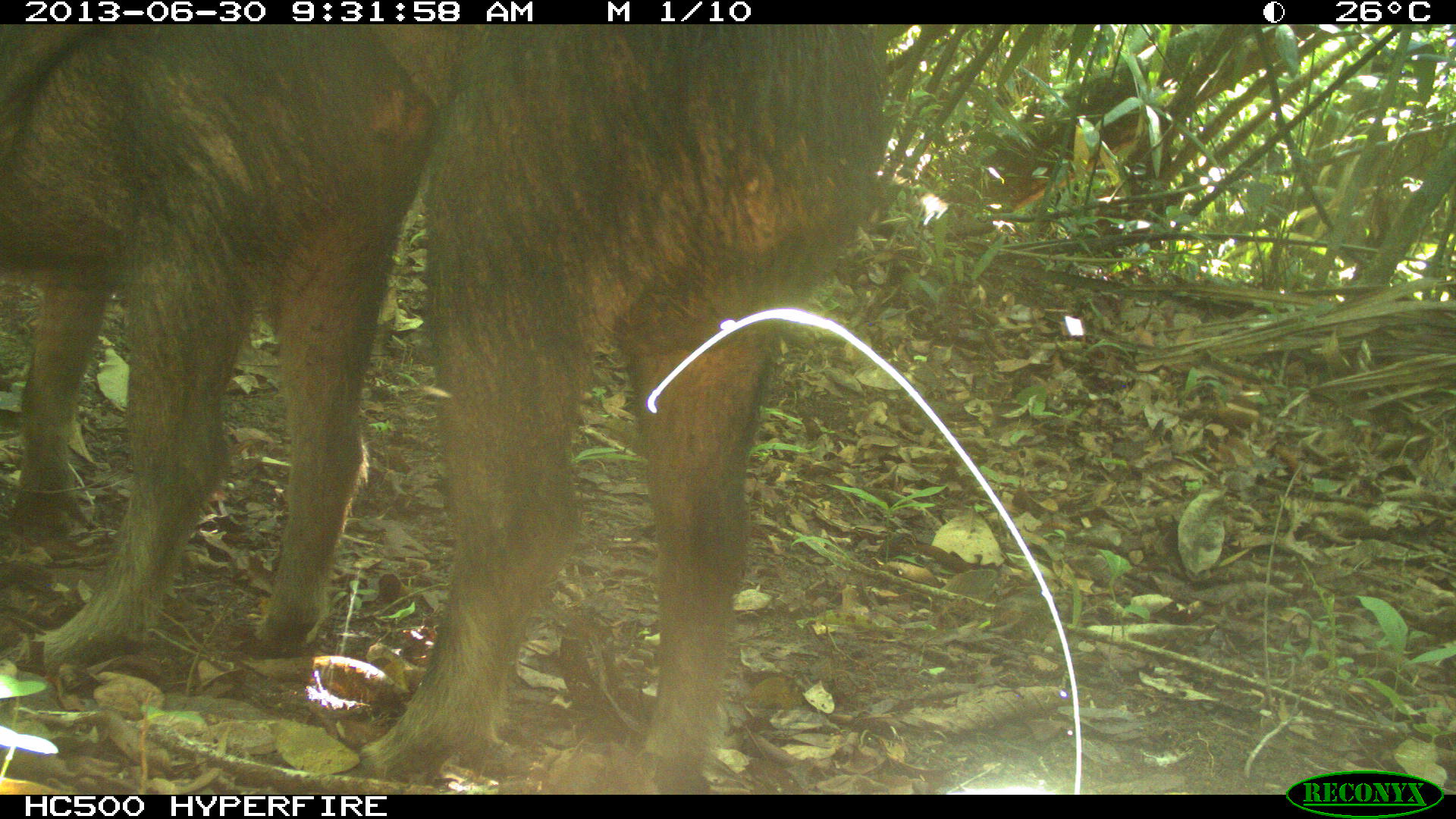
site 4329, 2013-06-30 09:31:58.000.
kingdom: Animalia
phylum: Chordata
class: Mammalia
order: Artiodactyla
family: Tayassuidae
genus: Tayassu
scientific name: Tayassu pecari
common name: white-lipped peccary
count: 3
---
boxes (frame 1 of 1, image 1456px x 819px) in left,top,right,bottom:
tayassu pecari: 1,24,888,794; 0,24,438,676